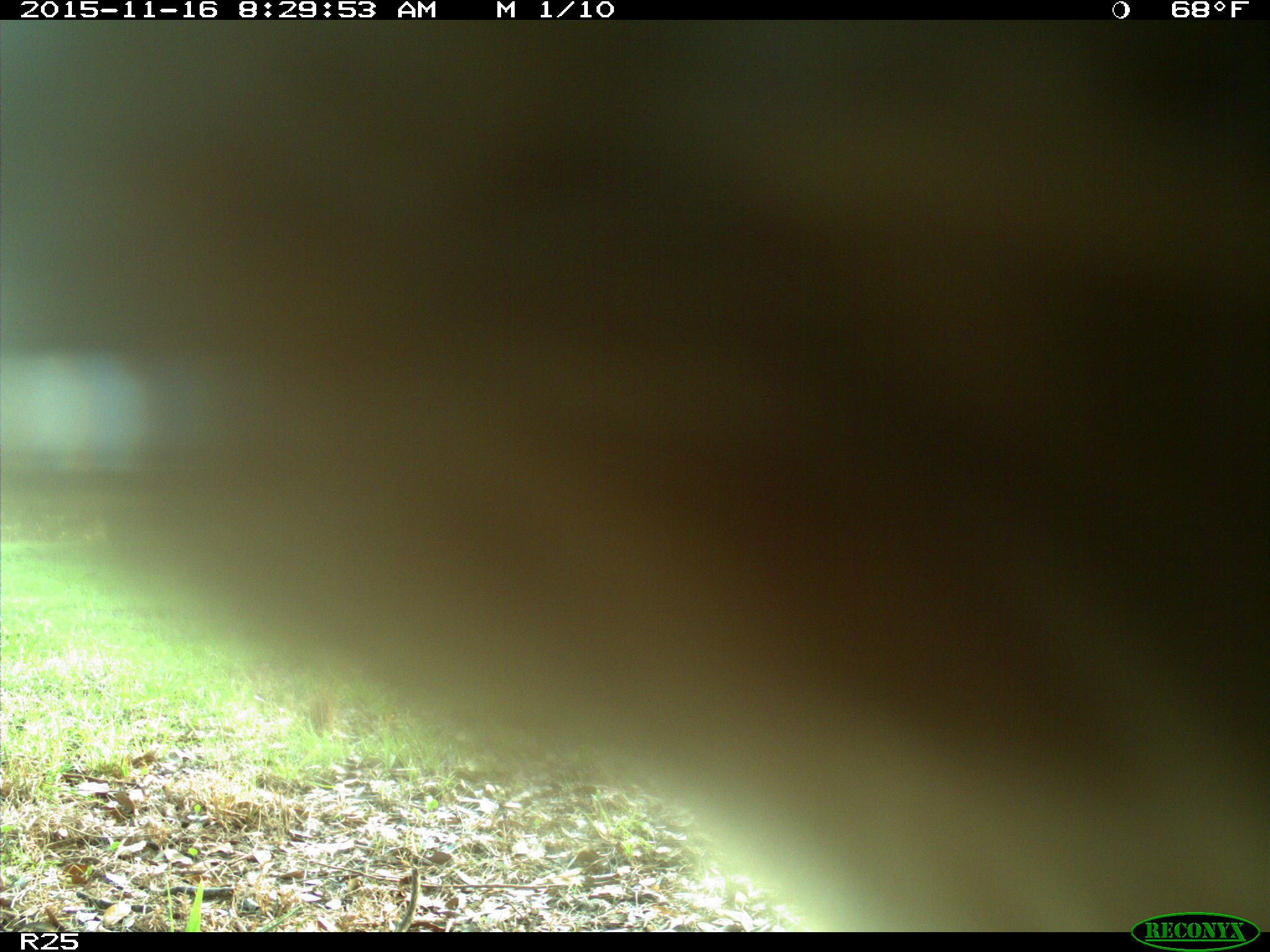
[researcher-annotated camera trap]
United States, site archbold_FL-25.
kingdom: Animalia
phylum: Chordata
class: Mammalia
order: Artiodactyla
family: Bovidae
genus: Bos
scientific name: Bos taurus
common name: domestic cow